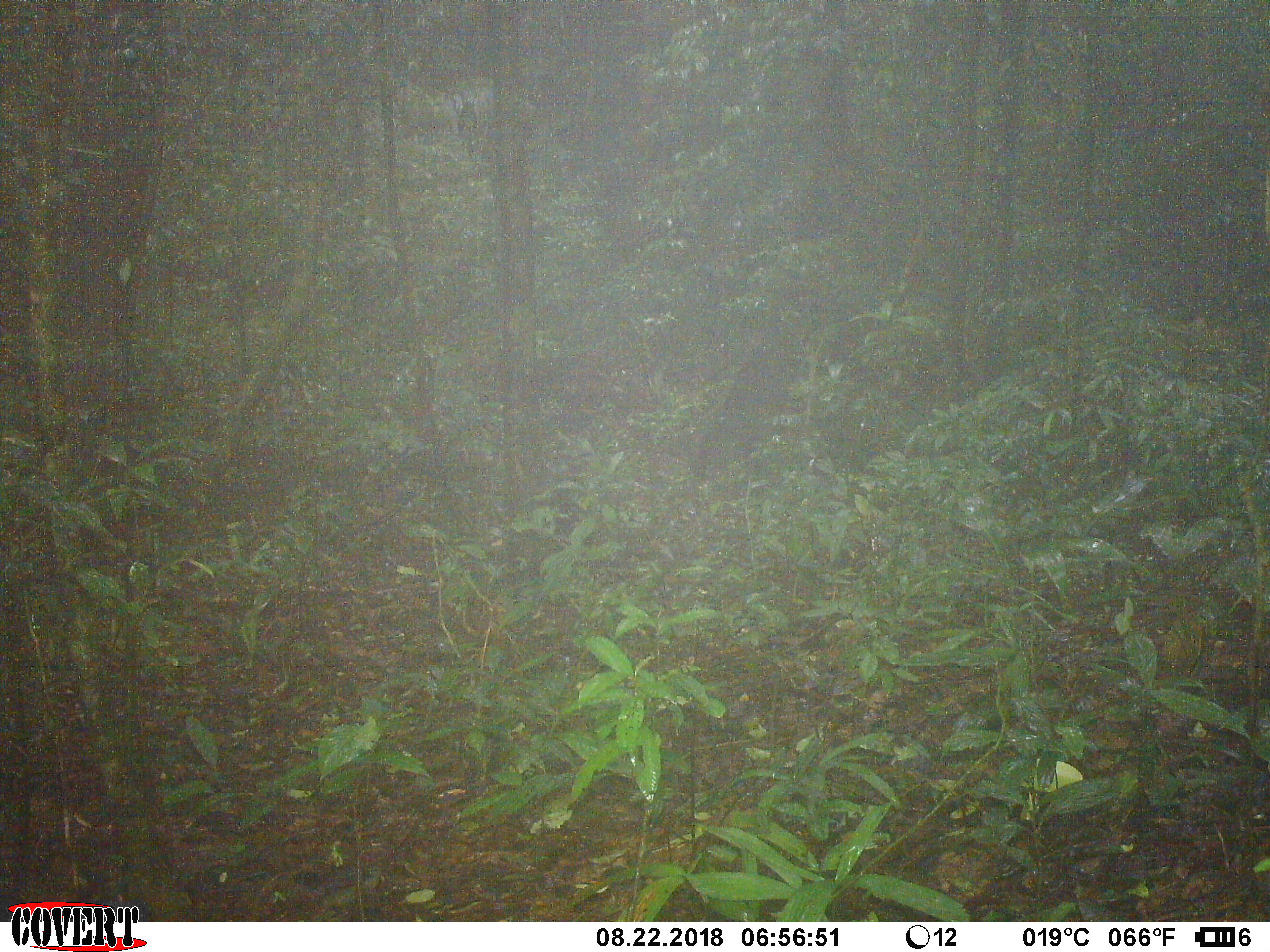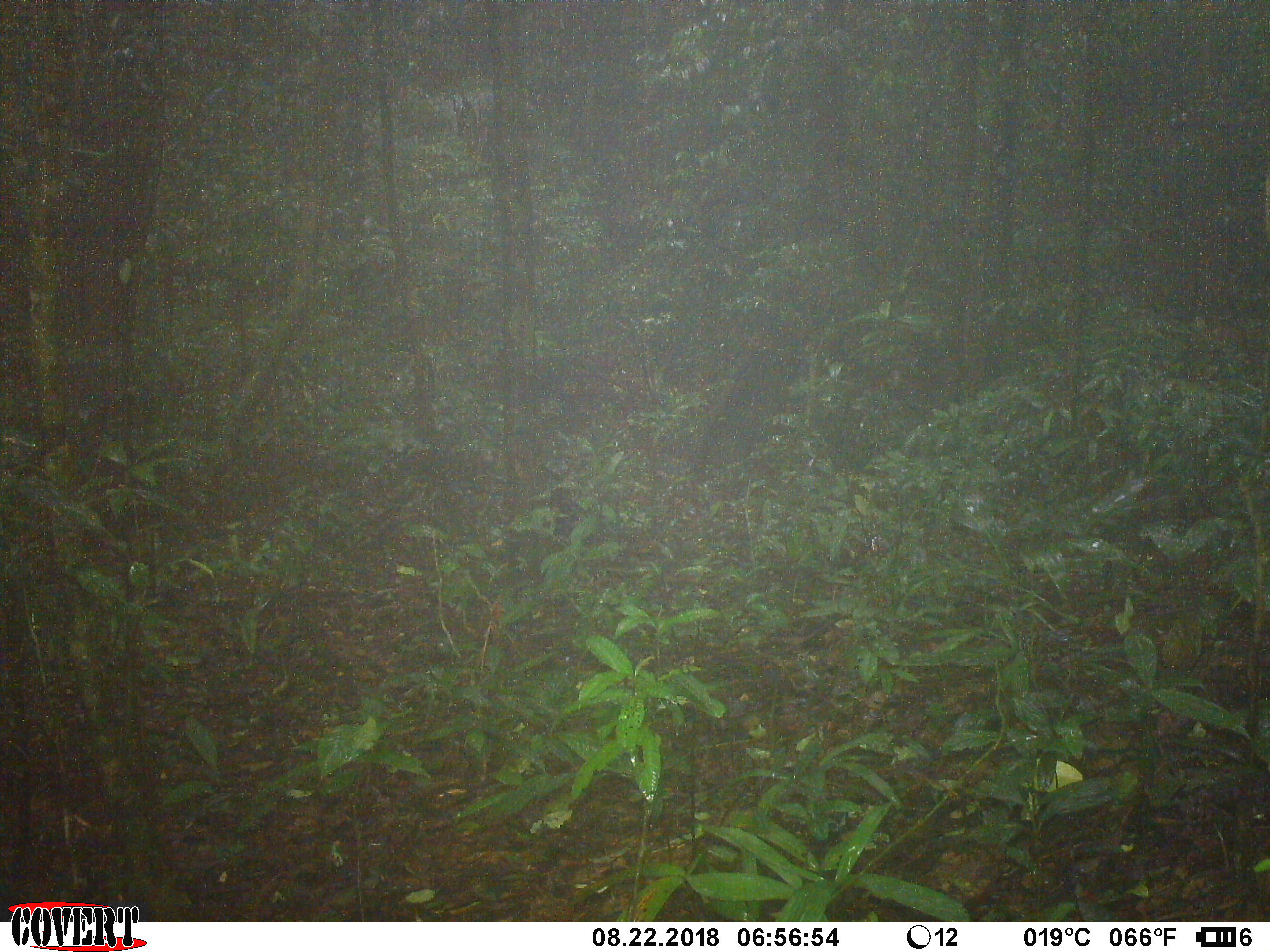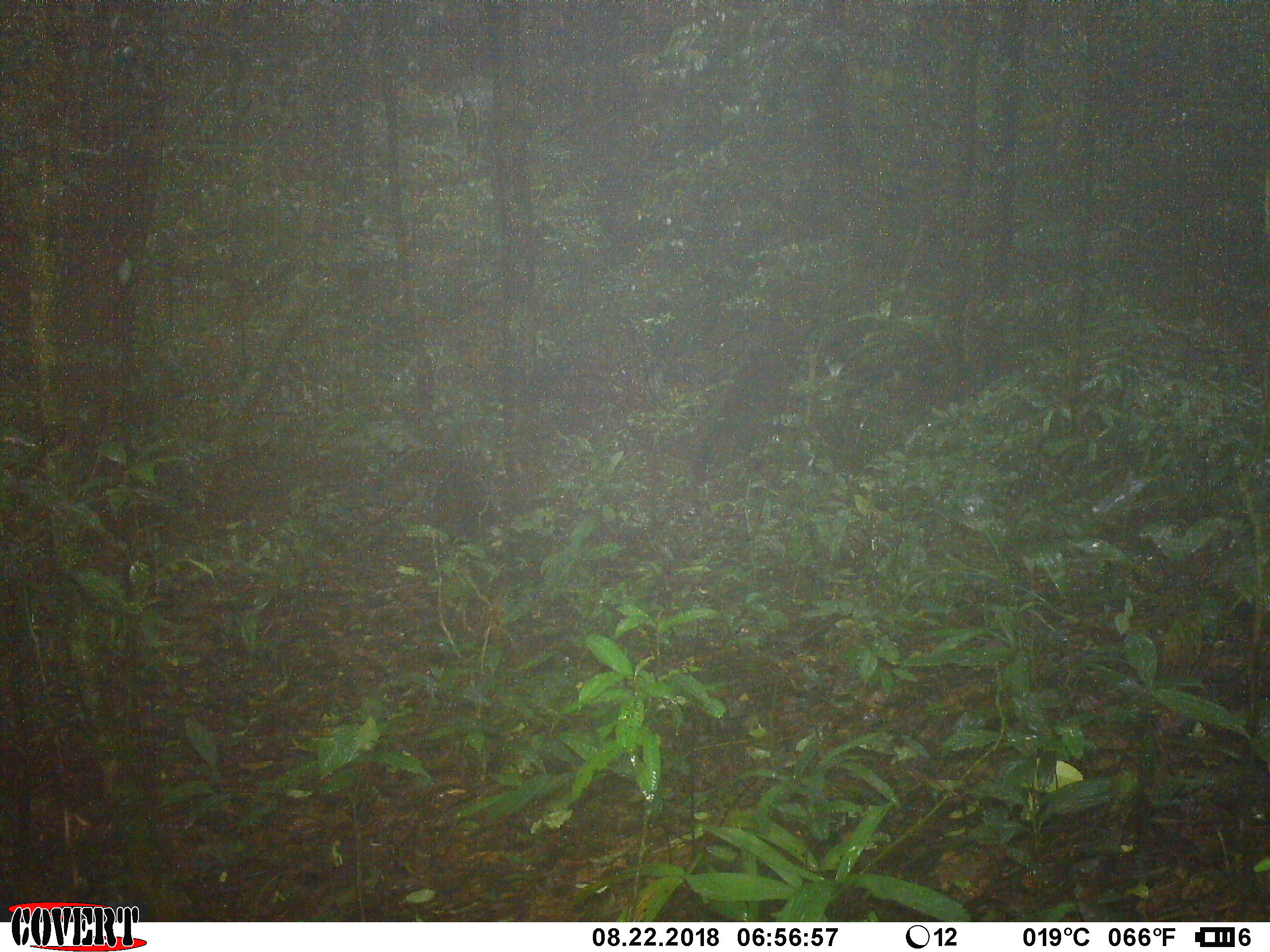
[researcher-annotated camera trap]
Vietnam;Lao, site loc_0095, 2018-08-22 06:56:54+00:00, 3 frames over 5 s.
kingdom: Animalia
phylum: Chordata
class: Mammalia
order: Primates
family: Cercopithecidae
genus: Macaca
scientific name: Macaca arctoides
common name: stump-tailed macaque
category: stump tailed macaque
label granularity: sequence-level